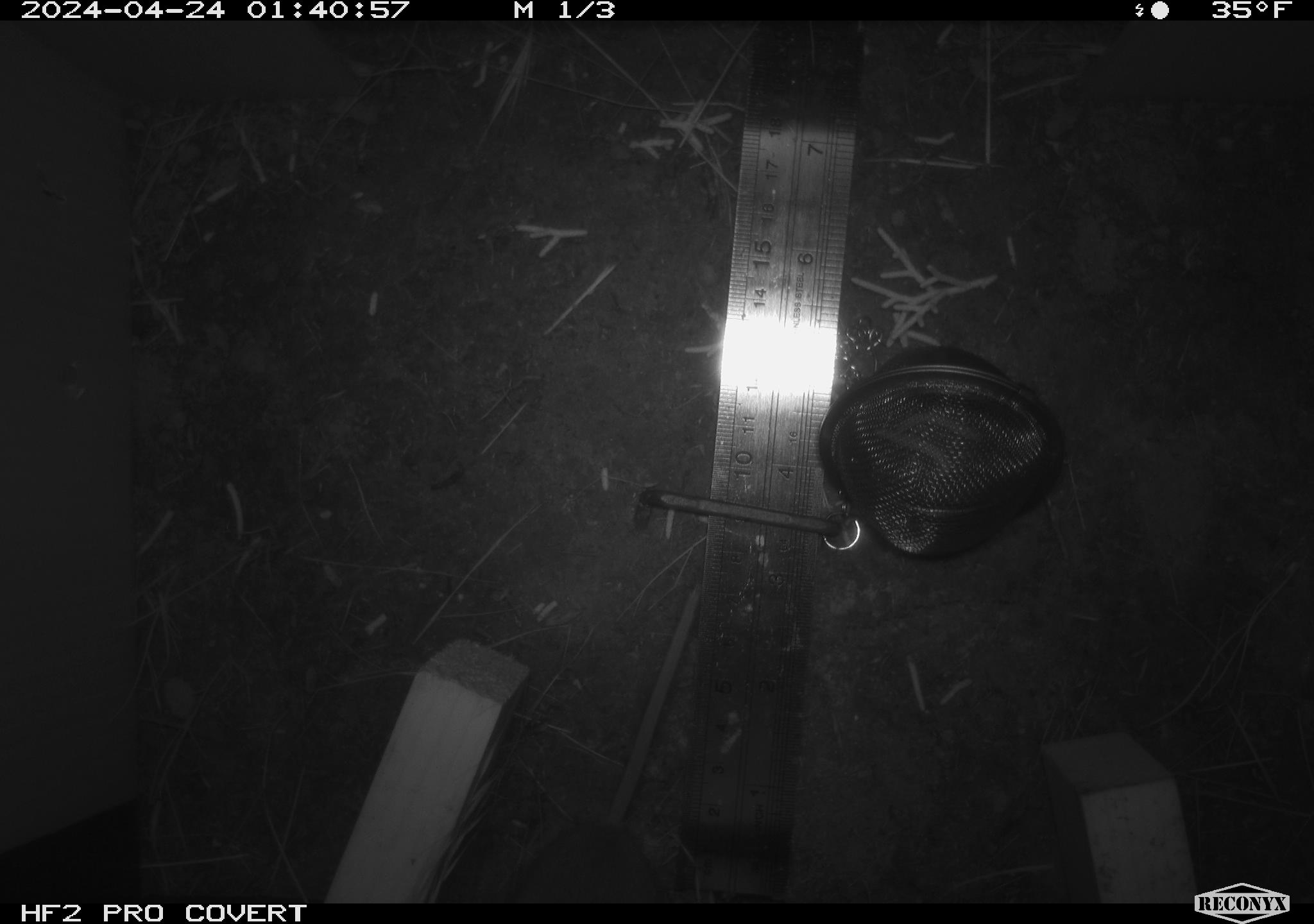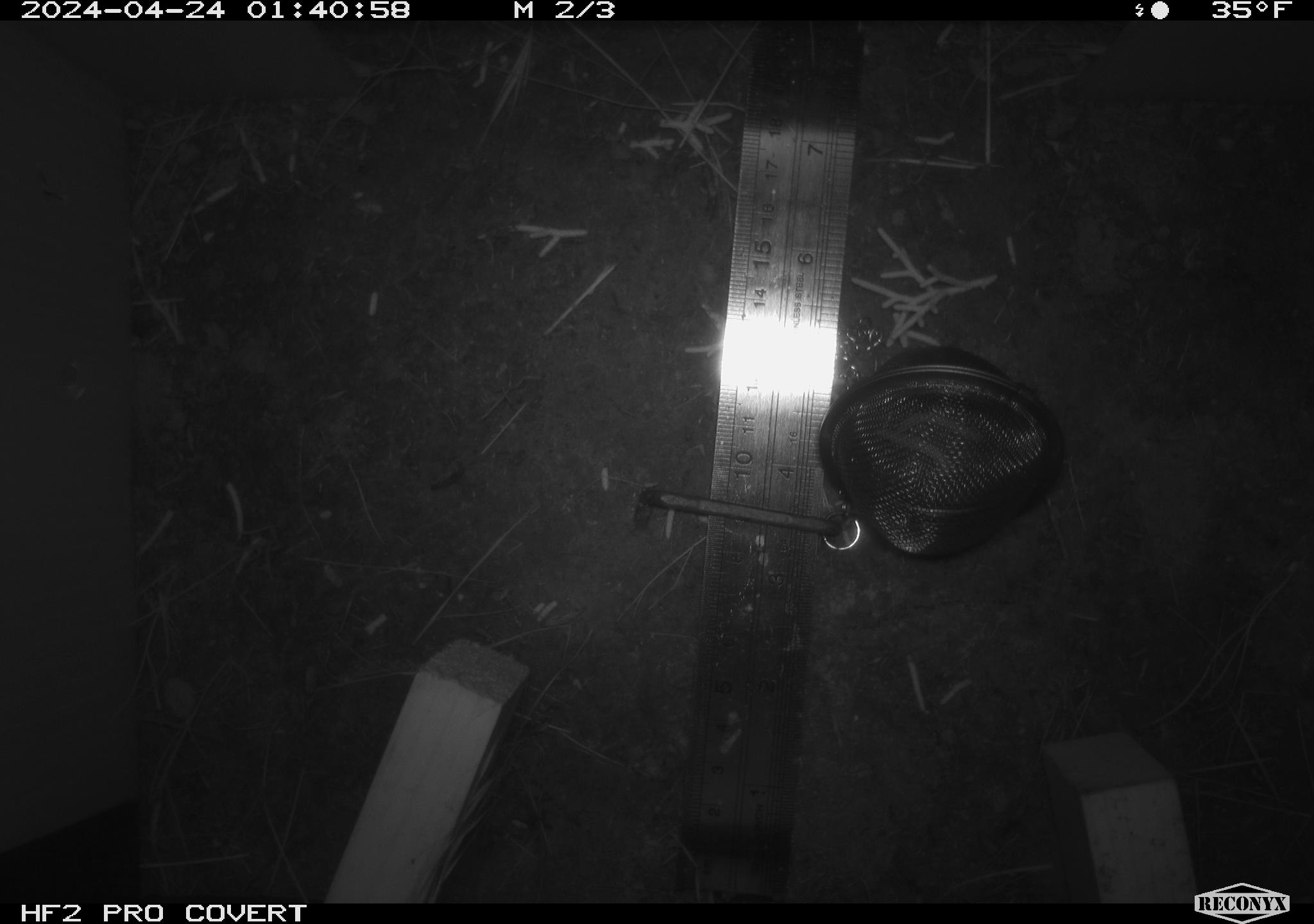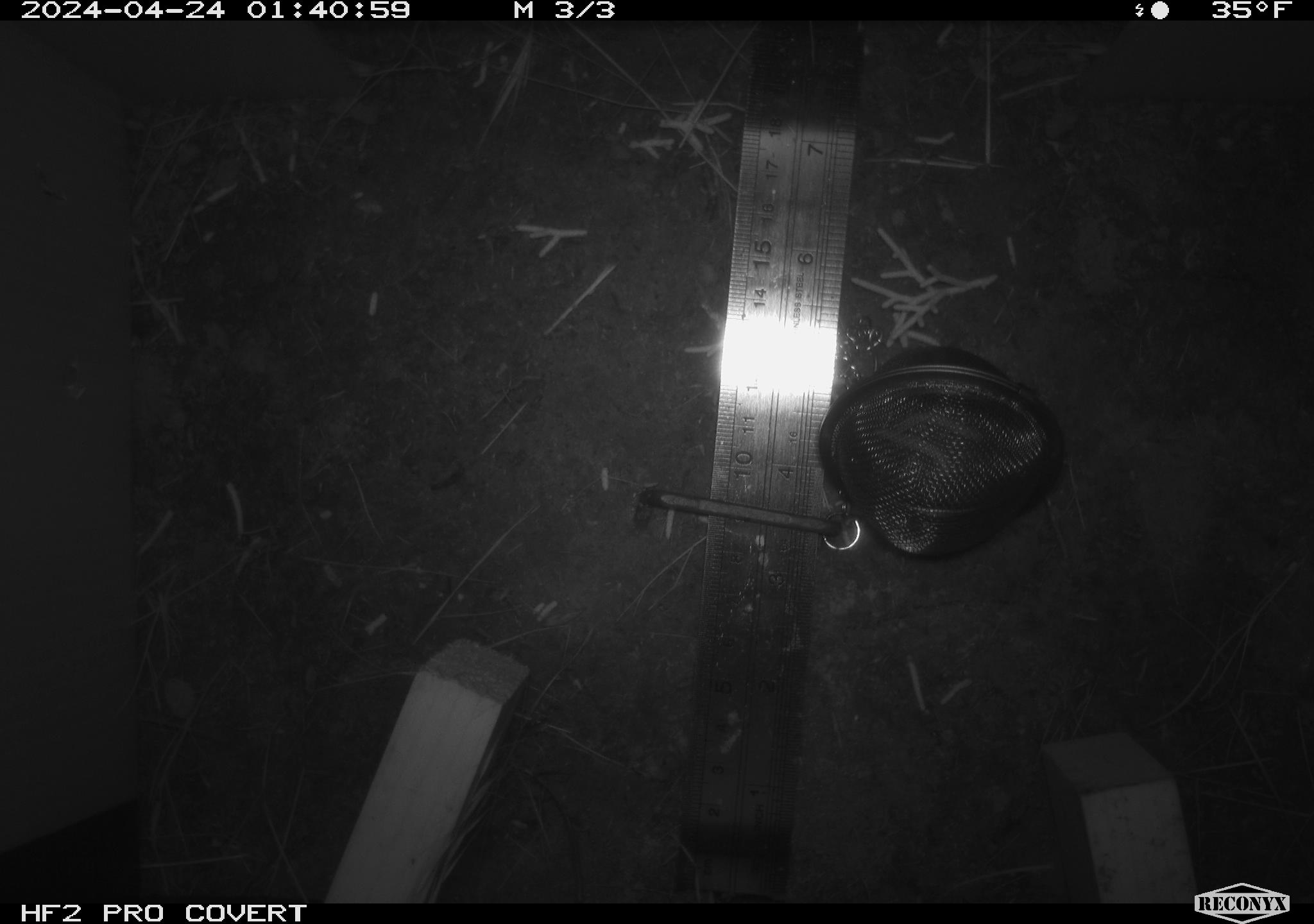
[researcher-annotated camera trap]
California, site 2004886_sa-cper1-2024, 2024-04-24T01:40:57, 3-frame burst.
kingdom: Animalia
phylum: Chordata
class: Mammalia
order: Rodentia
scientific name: Rodentia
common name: rodent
Rodent (Rodentia).